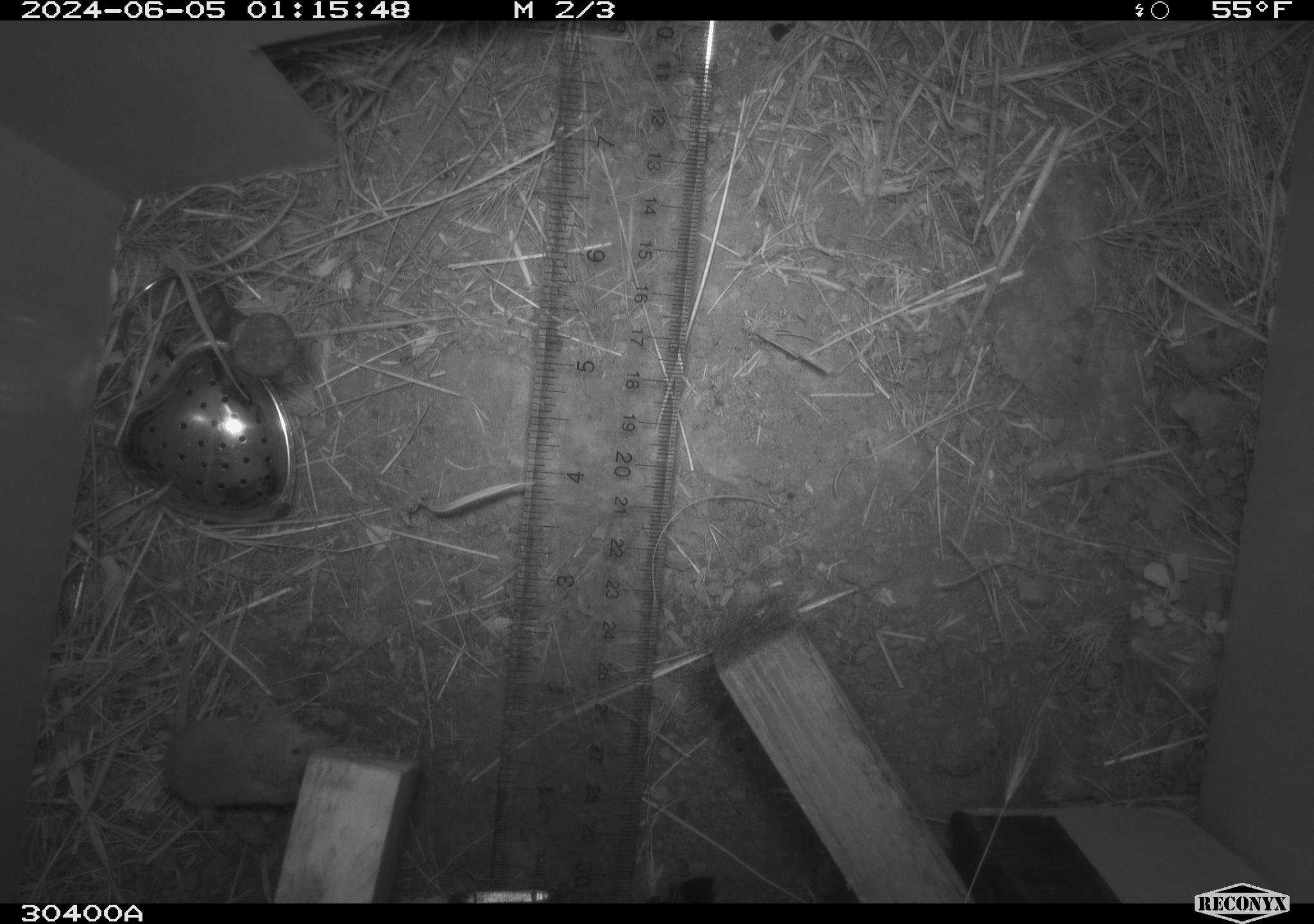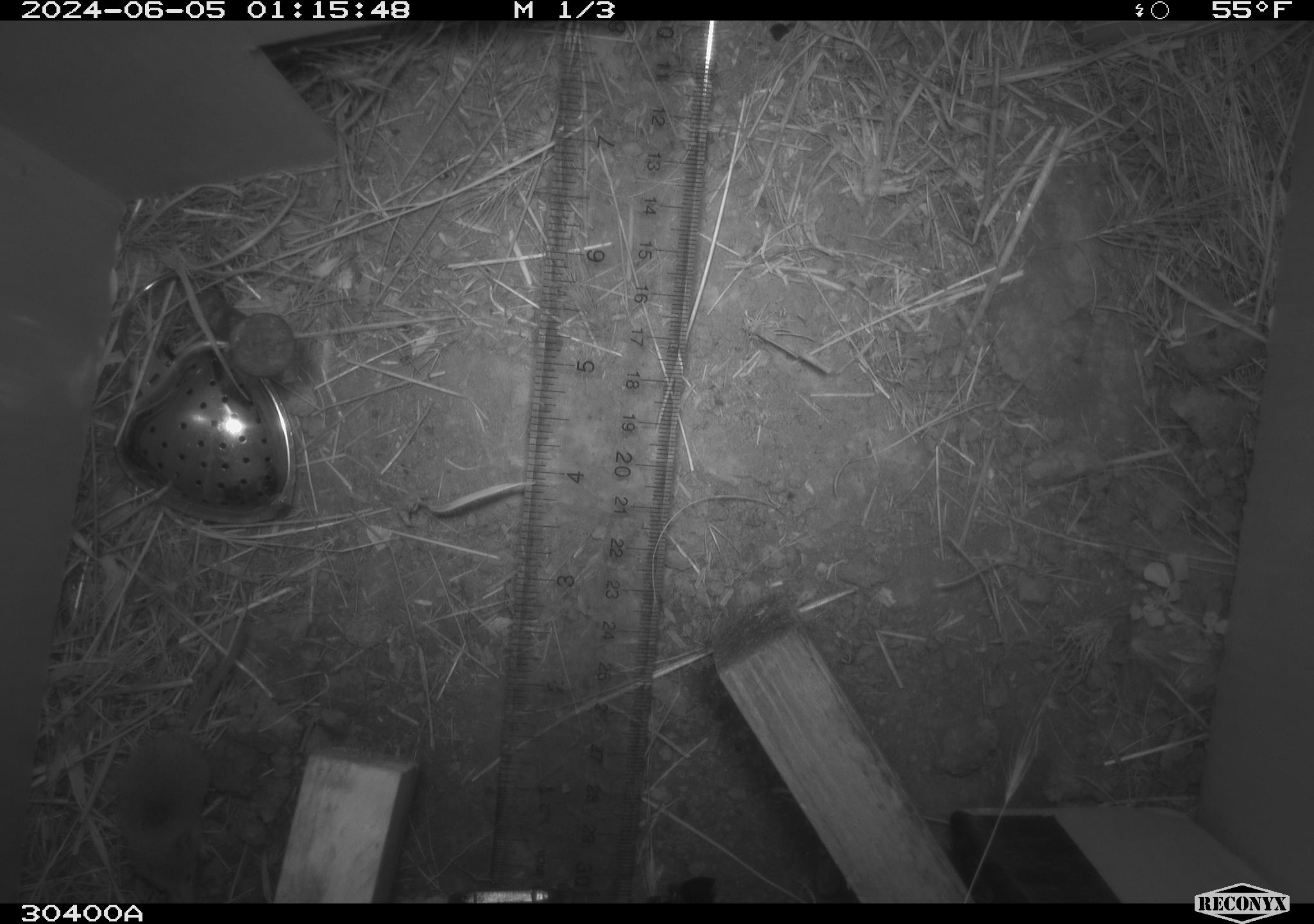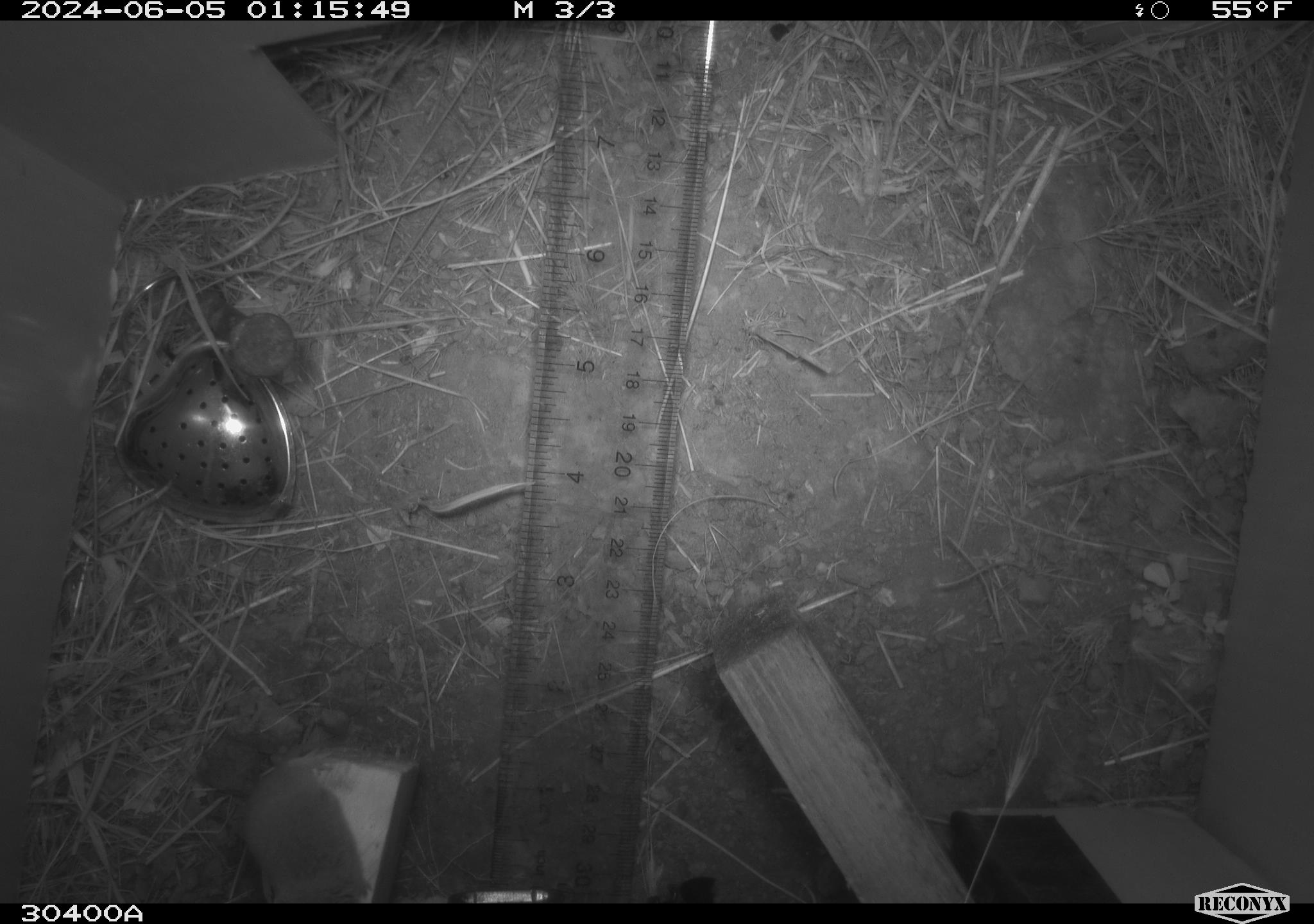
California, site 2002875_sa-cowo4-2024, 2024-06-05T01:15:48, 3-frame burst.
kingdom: Animalia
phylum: Chordata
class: Mammalia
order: Eulipotyphla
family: Soricidae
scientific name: Soricidae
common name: shrews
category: soricidae family